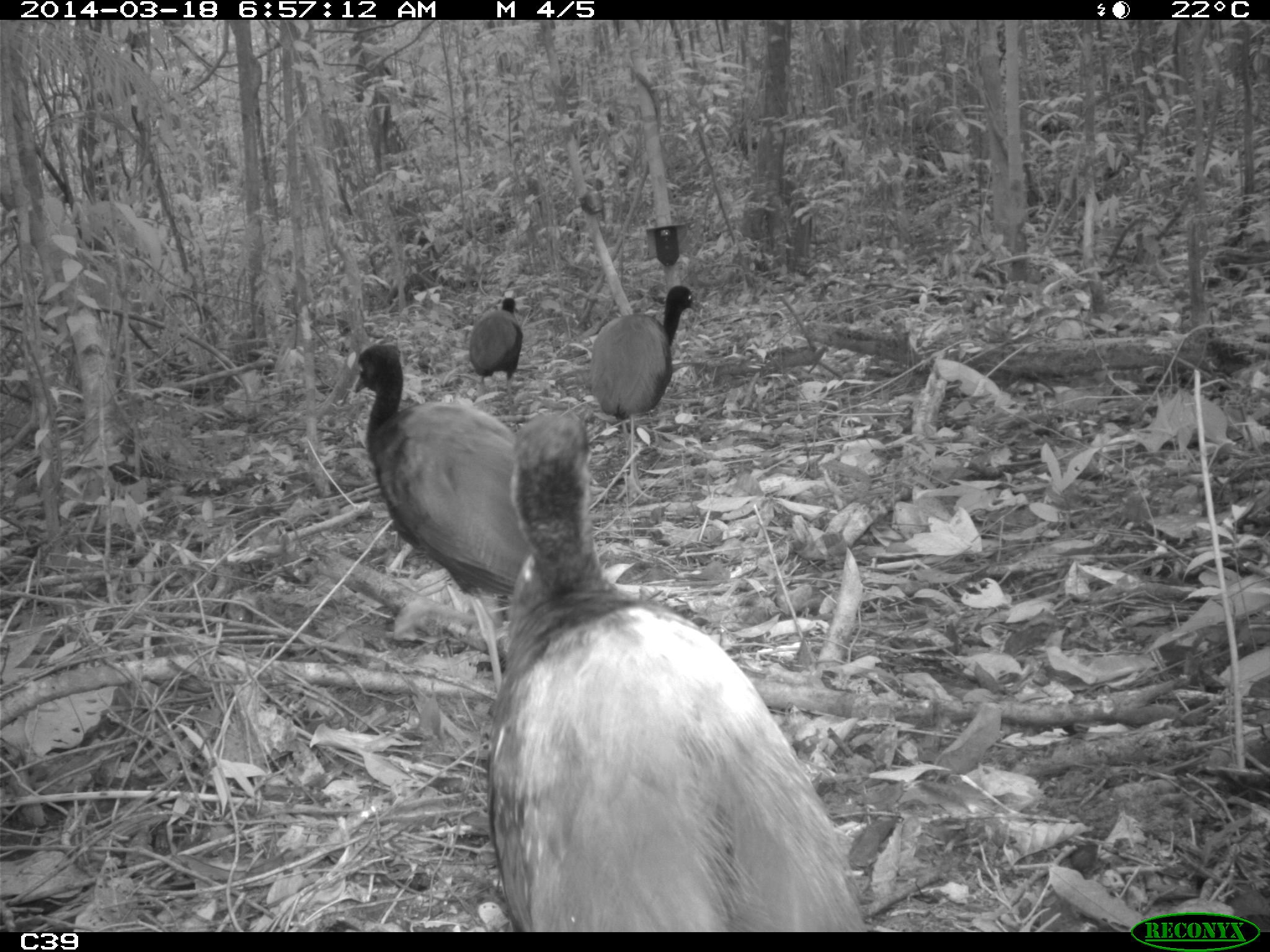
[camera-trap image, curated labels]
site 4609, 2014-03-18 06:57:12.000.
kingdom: Animalia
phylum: Chordata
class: Aves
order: Gruiformes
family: Psophiidae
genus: Psophia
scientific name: Psophia crepitans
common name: gray-winged trumpeter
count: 11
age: adult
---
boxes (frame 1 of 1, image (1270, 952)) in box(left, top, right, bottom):
psophia crepitans: box(484, 402, 875, 931); box(350, 340, 531, 694); box(586, 281, 704, 503); box(464, 295, 522, 431)